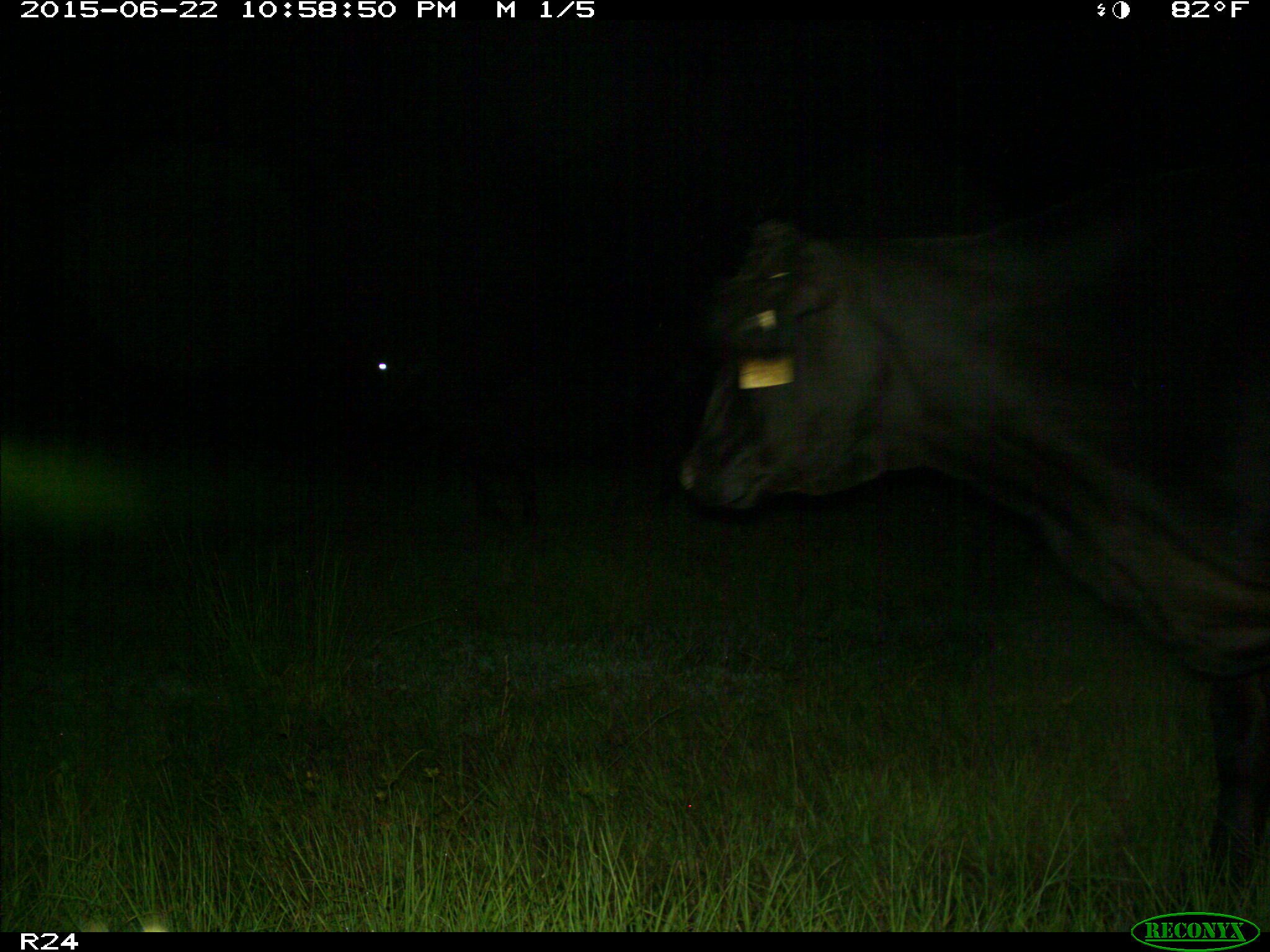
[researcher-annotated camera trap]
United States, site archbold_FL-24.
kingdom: Animalia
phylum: Chordata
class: Mammalia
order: Artiodactyla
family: Bovidae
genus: Bos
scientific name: Bos taurus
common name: domestic cow